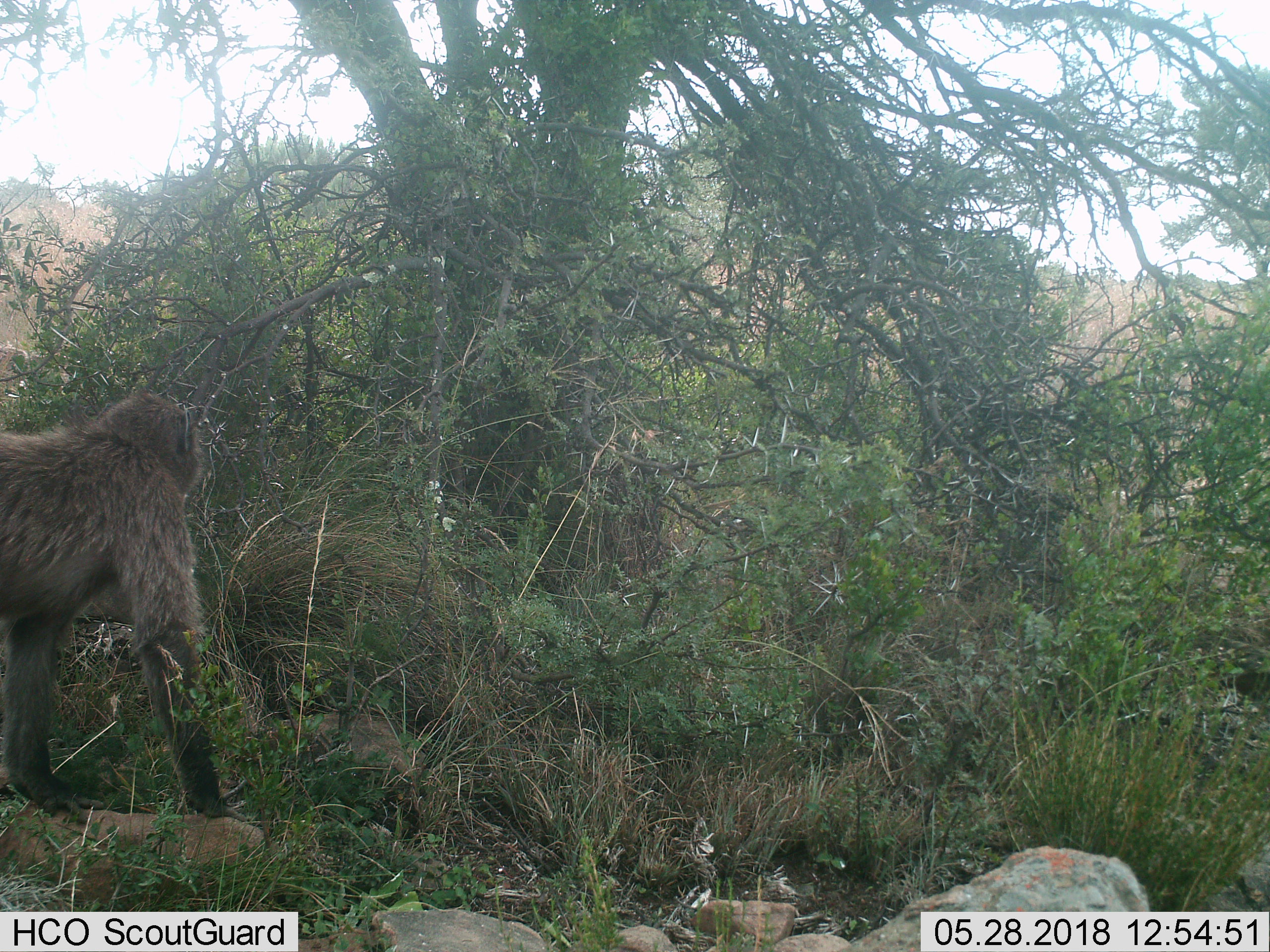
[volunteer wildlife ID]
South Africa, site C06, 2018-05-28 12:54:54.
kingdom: Animalia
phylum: Chordata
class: Mammalia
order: Primates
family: Cercopithecidae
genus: Papio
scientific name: Papio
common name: baboon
Baboon (Papio), count 1. Behavior (volunteer vote fractions): standing 71%, resting 0%, moving 43%, interacting 0%. Young present (vote fraction): 14%. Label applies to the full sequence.